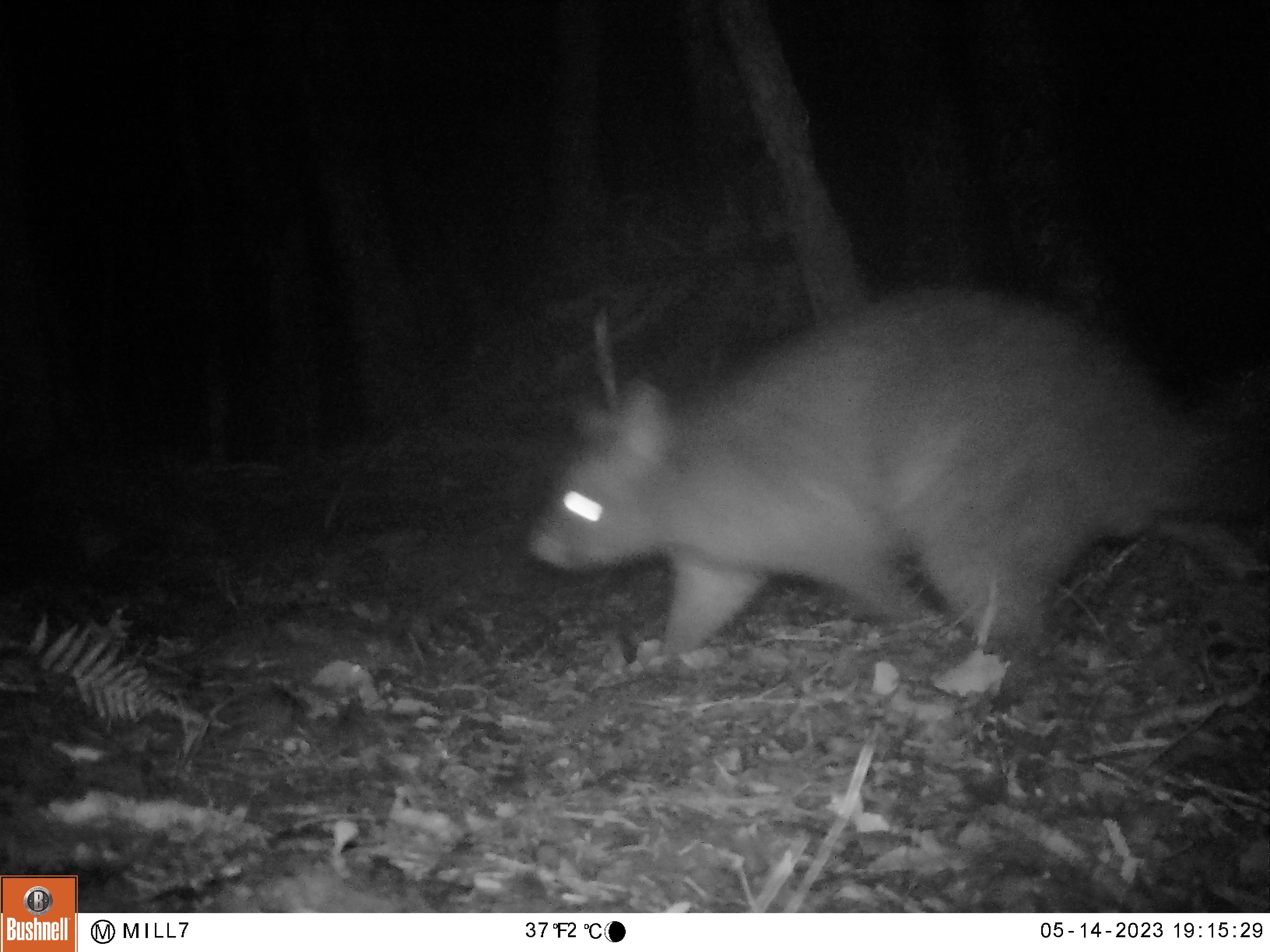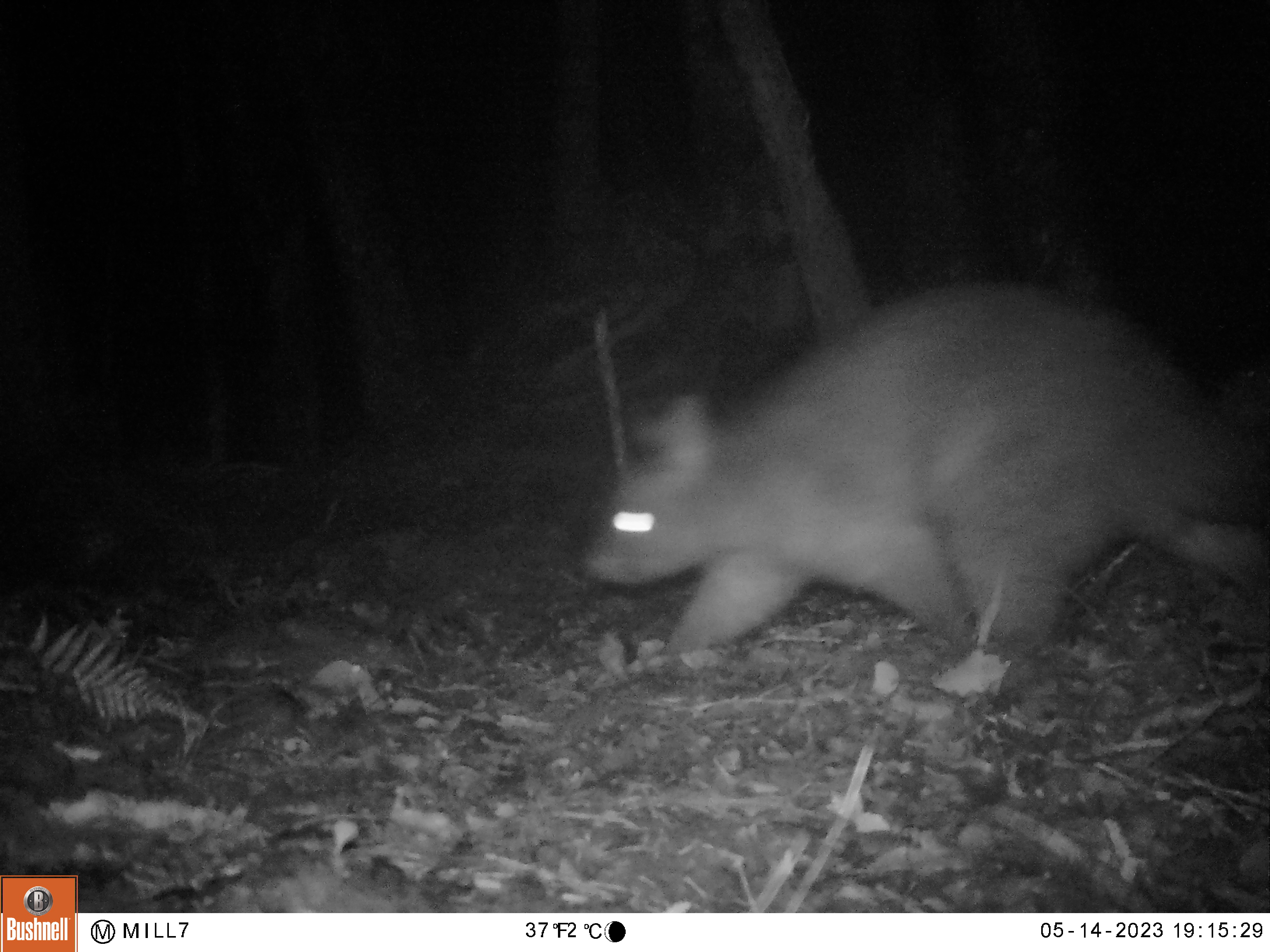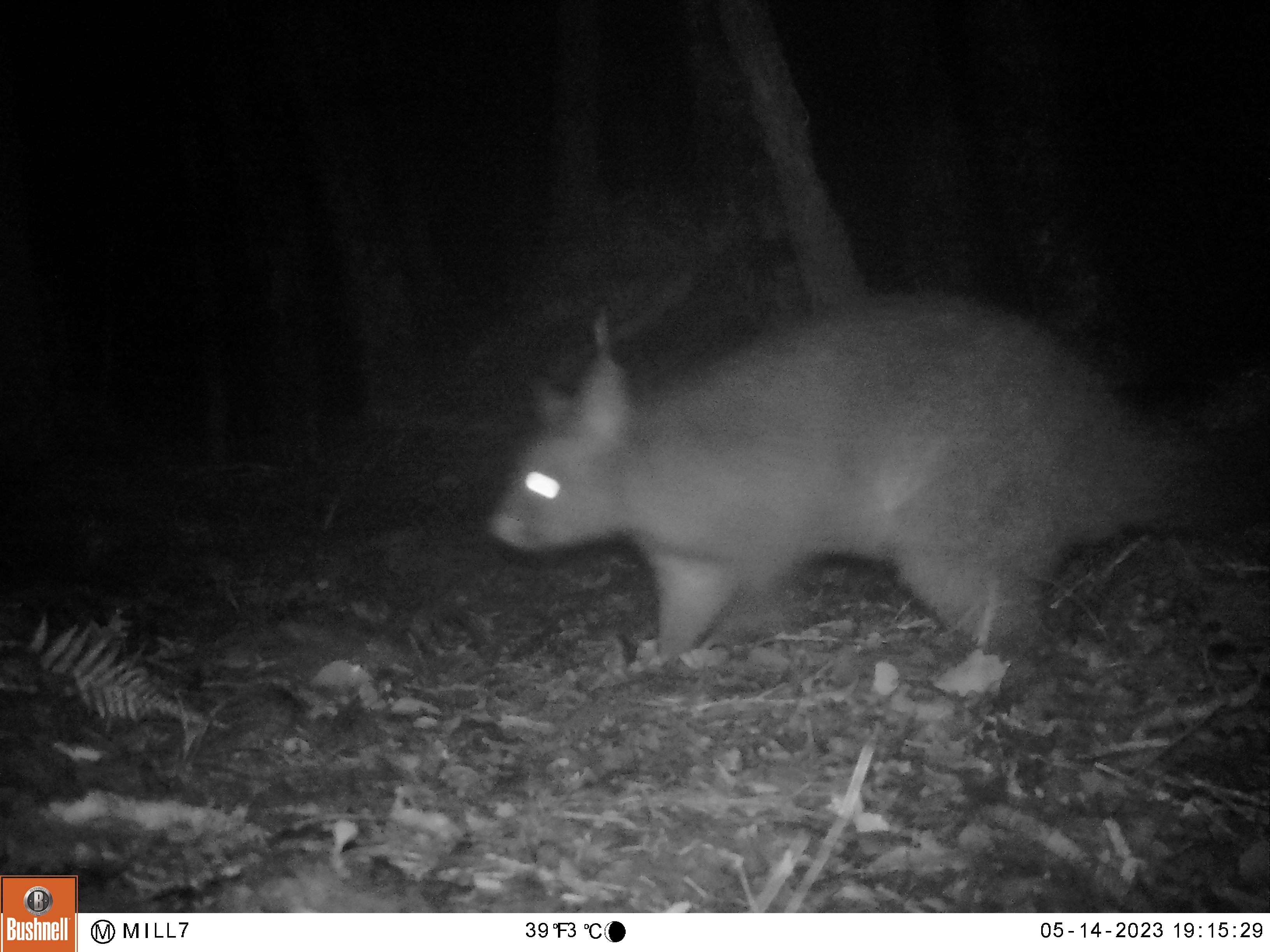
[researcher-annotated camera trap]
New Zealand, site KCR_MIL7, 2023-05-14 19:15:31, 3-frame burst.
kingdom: Animalia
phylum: Chordata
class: Mammalia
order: Diprotodontia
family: Phalangeridae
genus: Trichosurus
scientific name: Trichosurus vulpecula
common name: common brushtail possum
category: possum